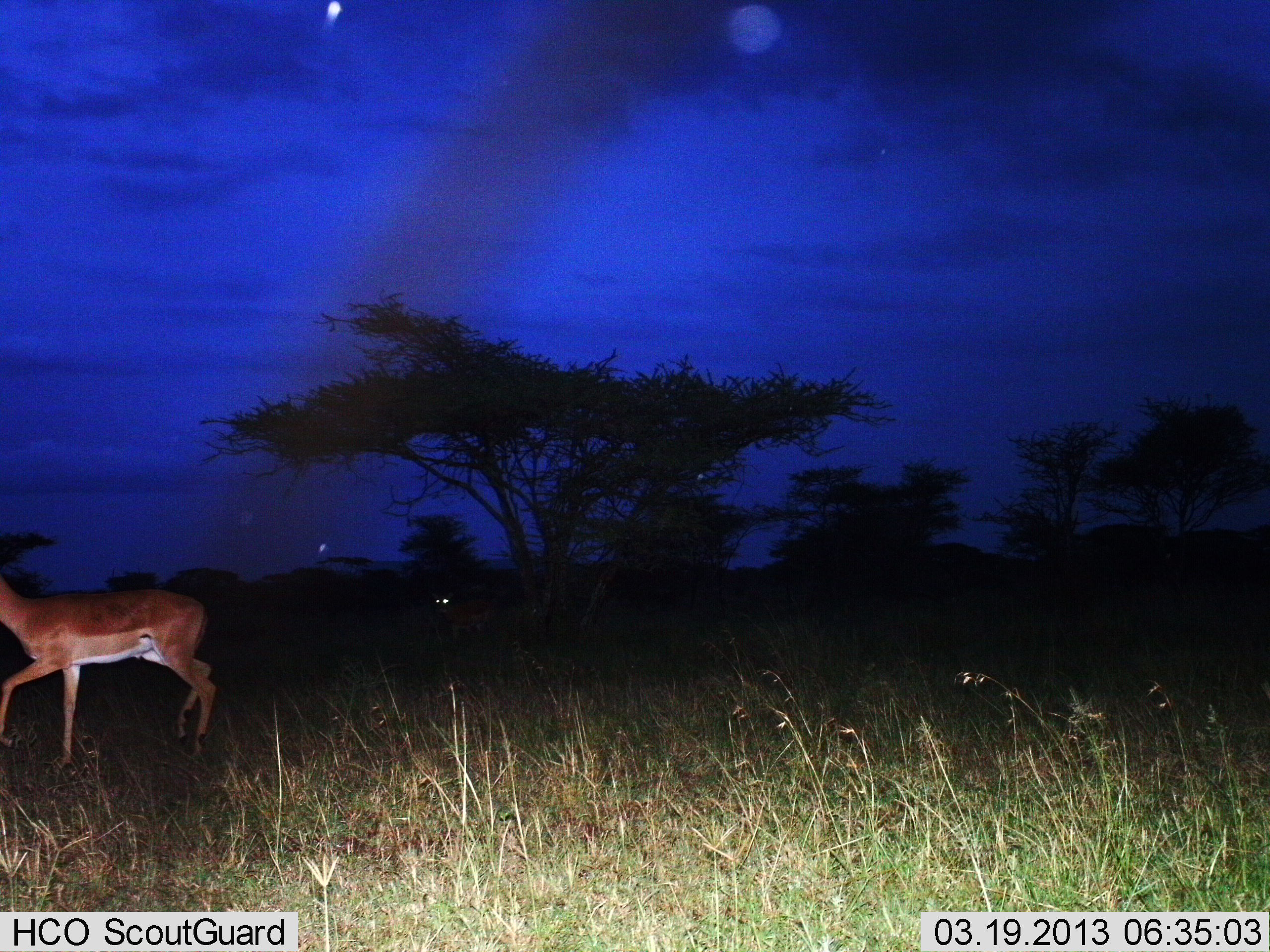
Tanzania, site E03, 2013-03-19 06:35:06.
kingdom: Animalia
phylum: Chordata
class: Mammalia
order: Artiodactyla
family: Bovidae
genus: Aepyceros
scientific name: Aepyceros melampus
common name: impala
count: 2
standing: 28%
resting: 0%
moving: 100%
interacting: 0%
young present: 0%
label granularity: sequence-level